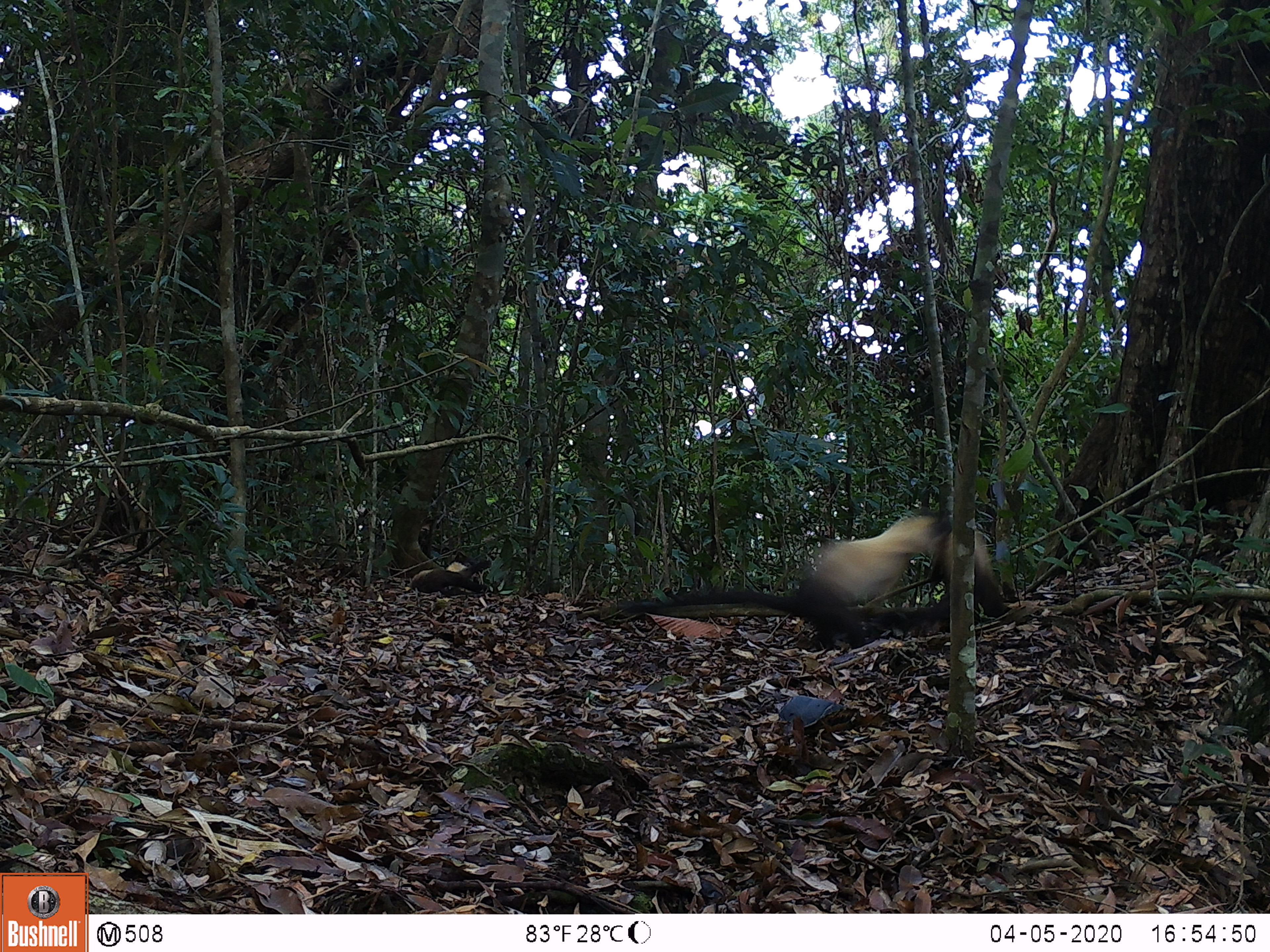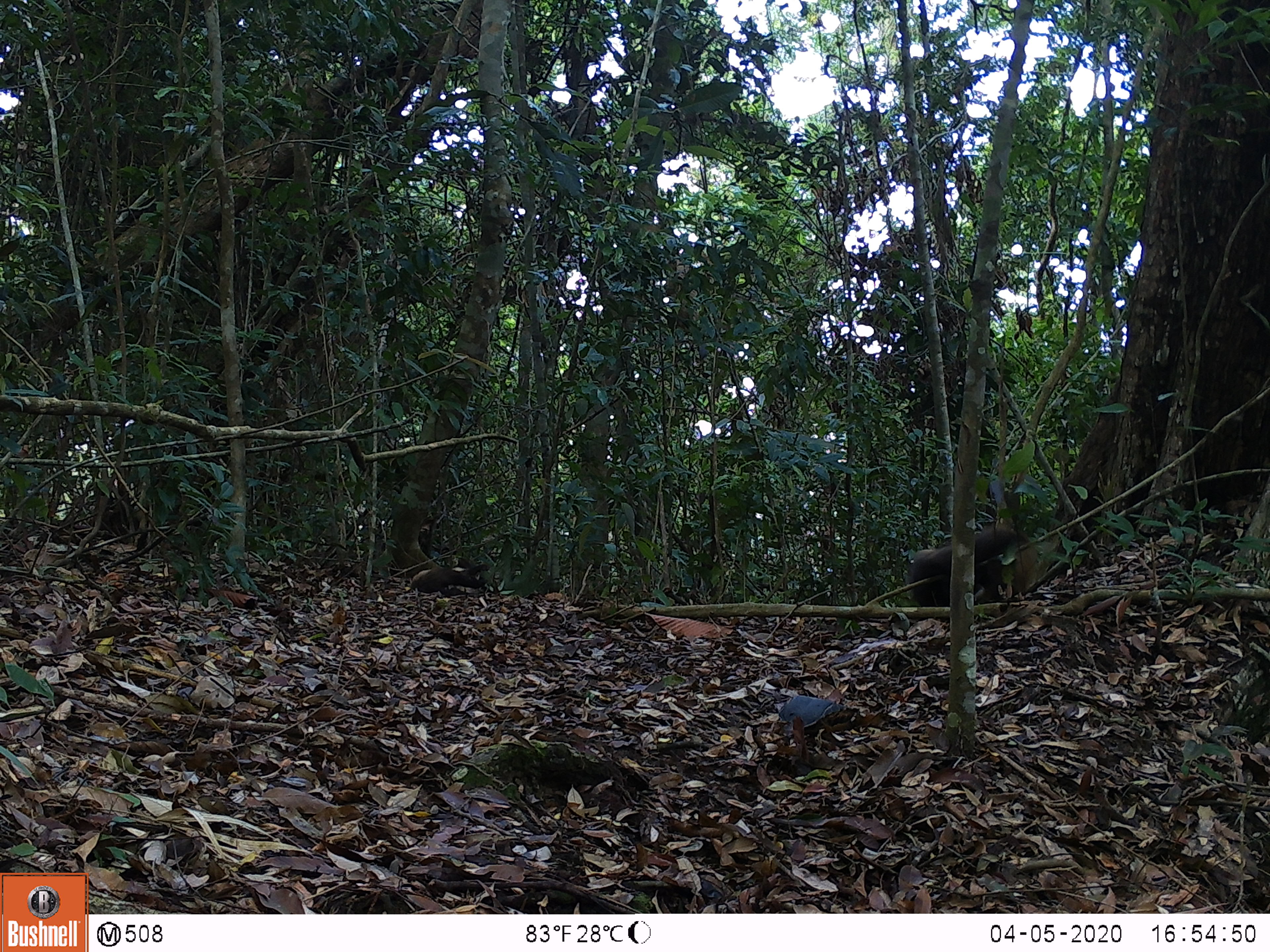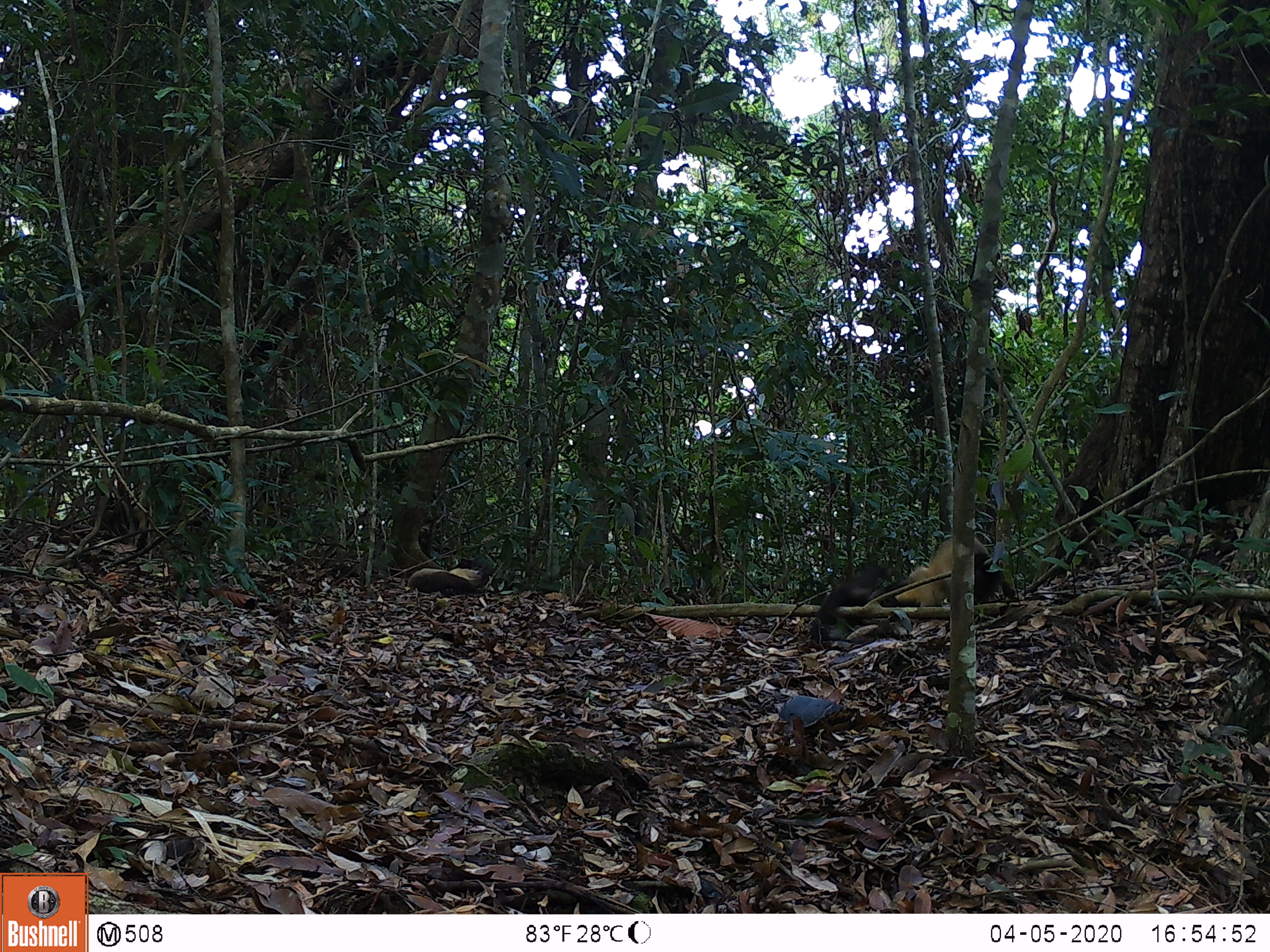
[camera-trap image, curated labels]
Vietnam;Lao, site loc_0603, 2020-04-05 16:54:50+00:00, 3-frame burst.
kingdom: Animalia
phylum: Chordata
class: Mammalia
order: Carnivora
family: Mustelidae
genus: Martes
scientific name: Martes flavigula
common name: yellow-throated marten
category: yellow throated marten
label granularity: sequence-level